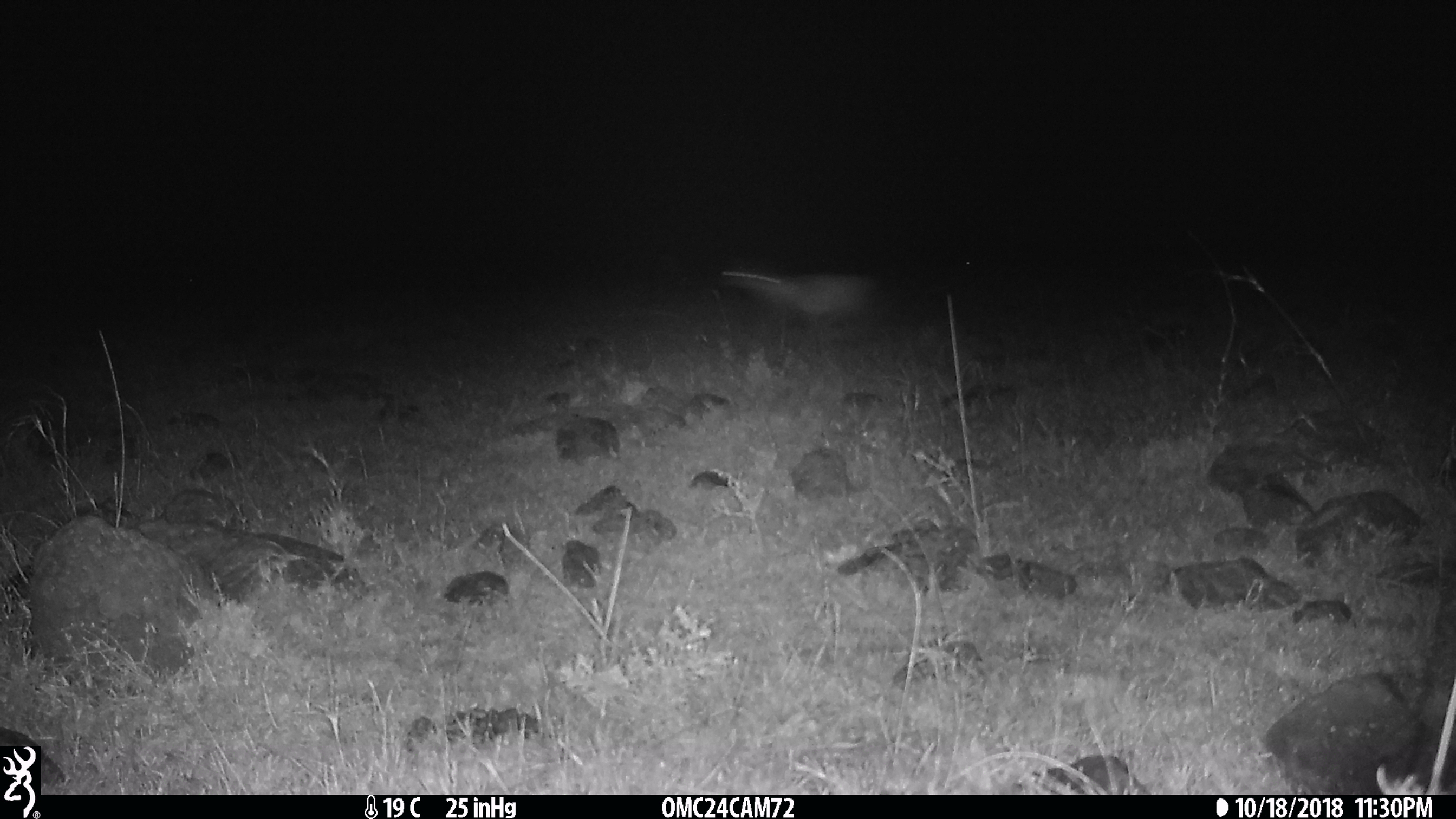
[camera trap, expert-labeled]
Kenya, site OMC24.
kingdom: Animalia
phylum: Chordata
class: Mammalia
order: Artiodactyla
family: Bovidae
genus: Eudorcas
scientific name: Eudorcas thomsonii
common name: thomon's gazelle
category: gazelle thomsons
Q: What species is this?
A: Gazelle thomsons (thomon's gazelle) (Eudorcas thomsonii).